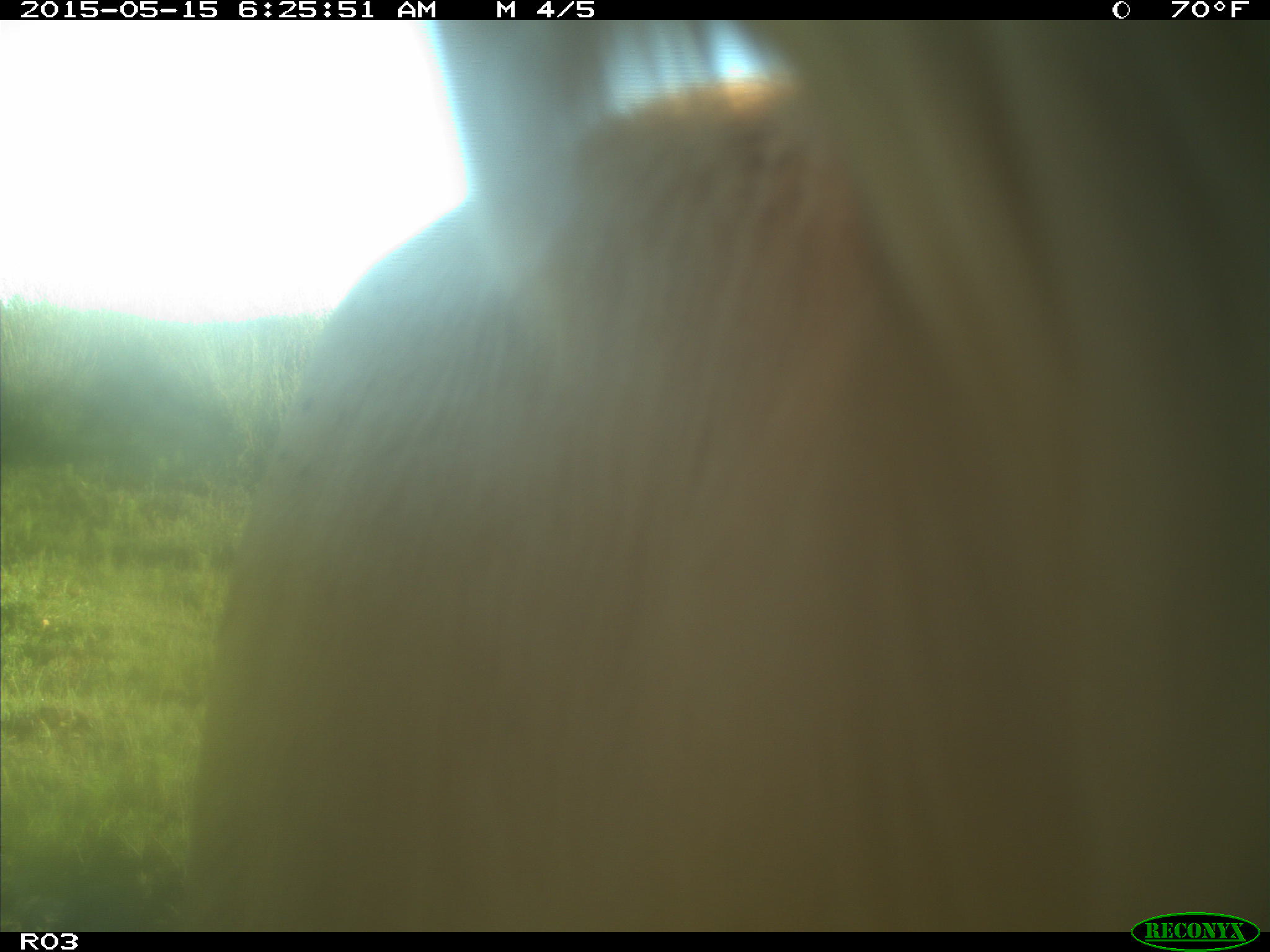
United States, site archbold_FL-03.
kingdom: Animalia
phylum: Chordata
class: Mammalia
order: Artiodactyla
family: Bovidae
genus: Bos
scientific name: Bos taurus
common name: domestic cow